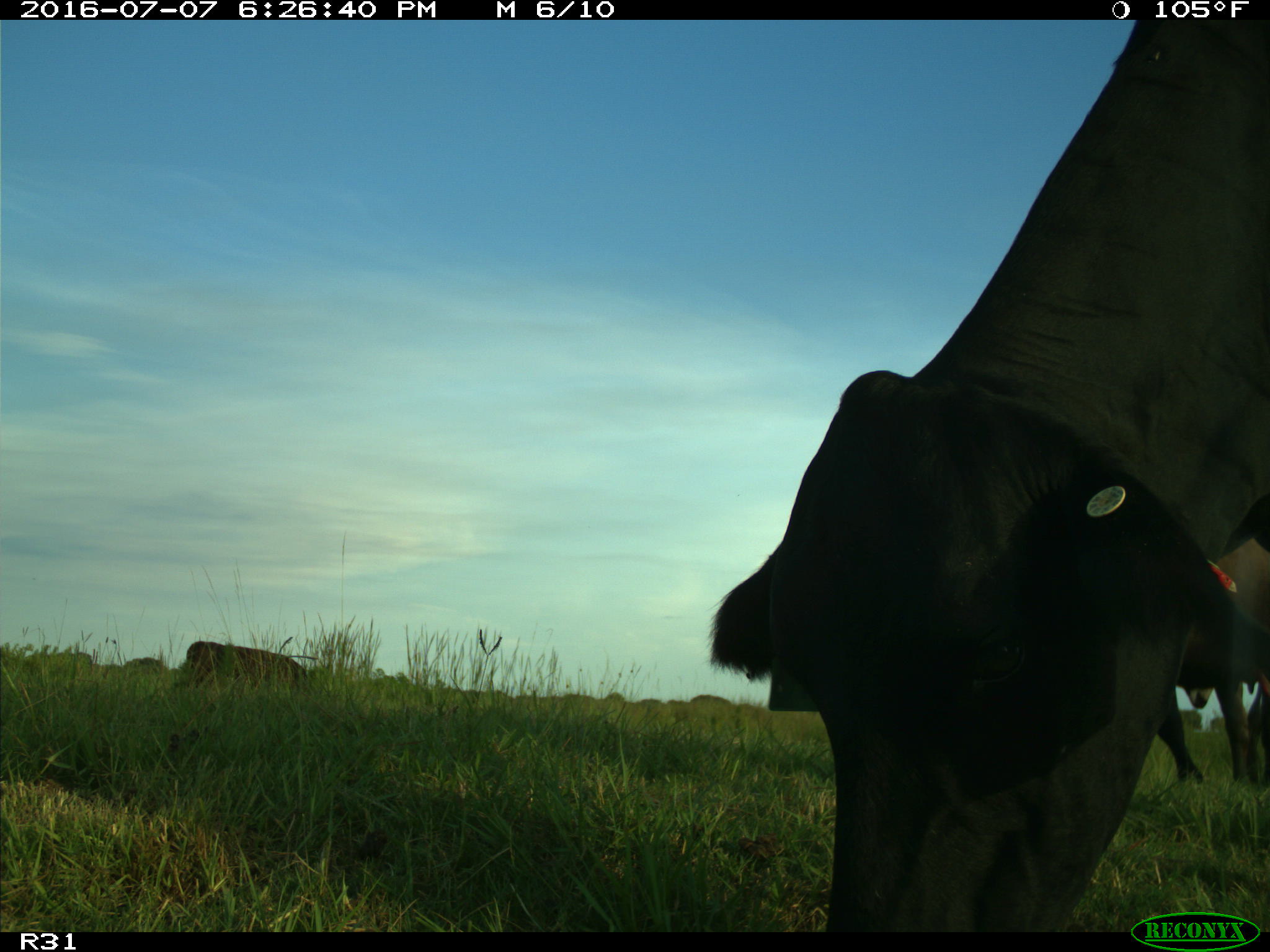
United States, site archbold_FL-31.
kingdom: Animalia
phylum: Chordata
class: Mammalia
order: Artiodactyla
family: Bovidae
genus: Bos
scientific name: Bos taurus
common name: domestic cow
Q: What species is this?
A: Bos taurus (domestic cow).